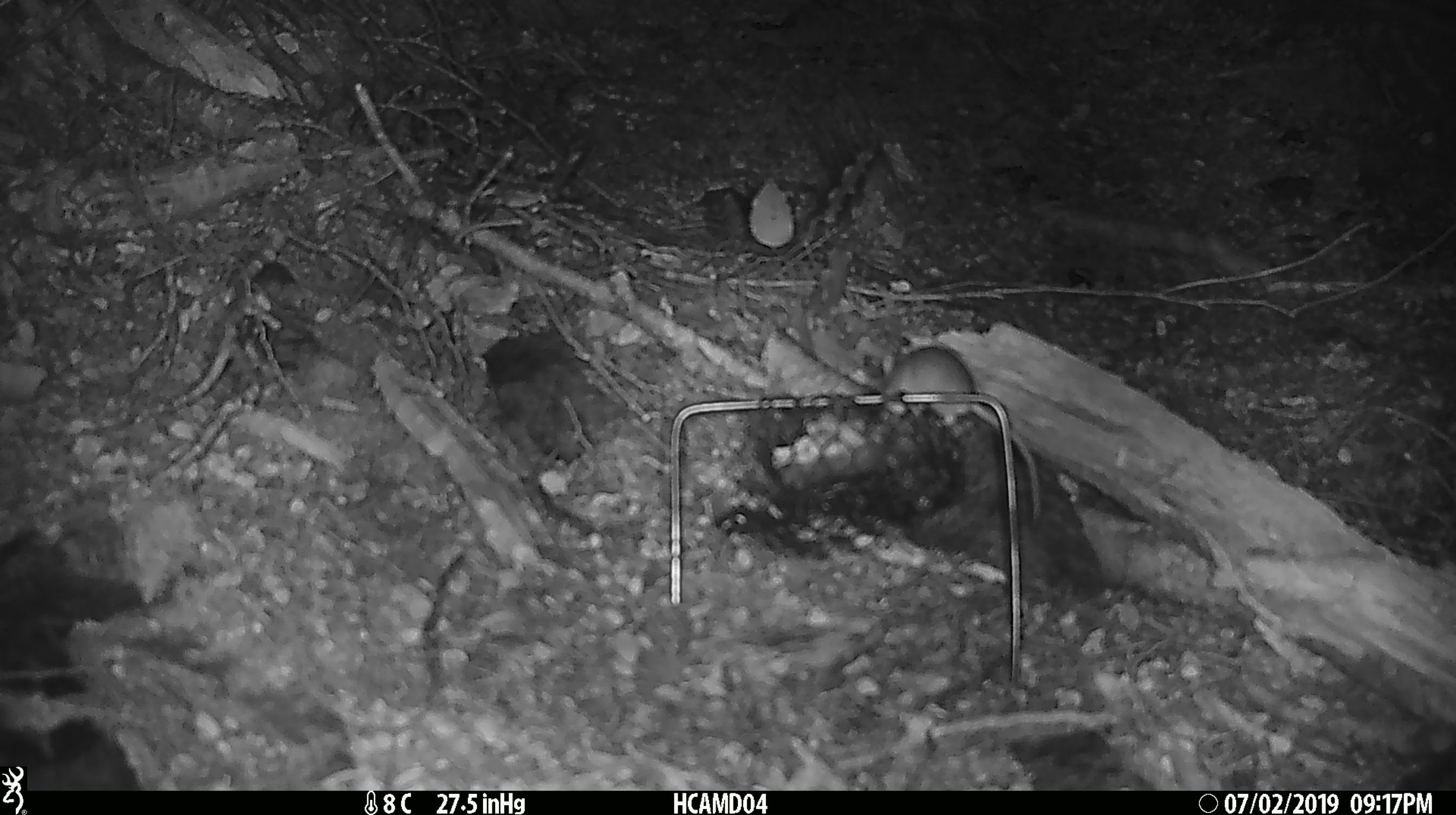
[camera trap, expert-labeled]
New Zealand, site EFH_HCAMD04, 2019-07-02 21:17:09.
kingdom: Animalia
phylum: Chordata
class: Mammalia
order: Rodentia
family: Muridae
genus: Mus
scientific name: Mus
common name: mouse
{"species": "mouse (Mus)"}